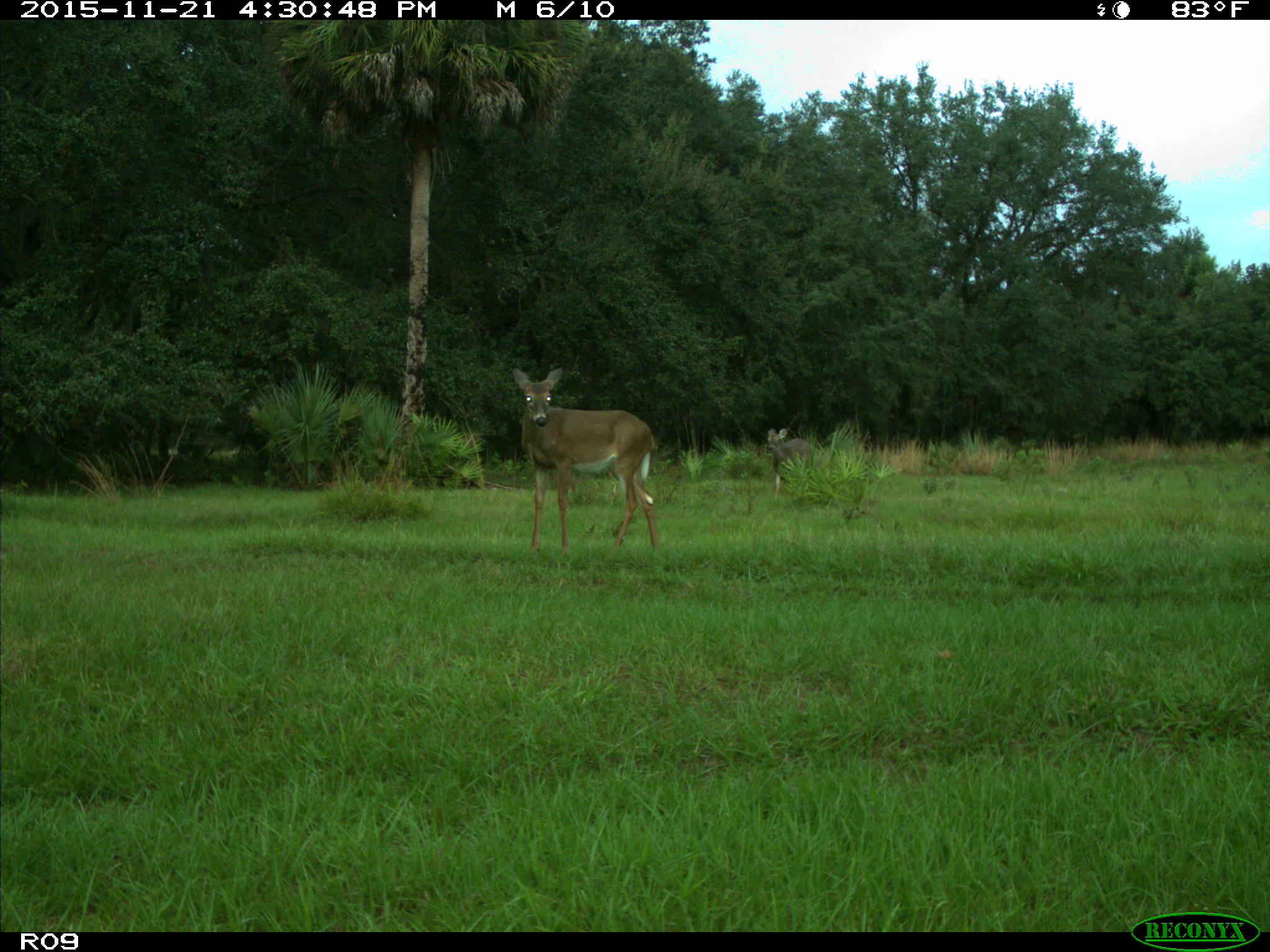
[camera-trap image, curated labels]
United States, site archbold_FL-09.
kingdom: Animalia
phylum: Chordata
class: Mammalia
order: Artiodactyla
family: Cervidae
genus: Odocoileus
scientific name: Odocoileus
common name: deer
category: unidentified deer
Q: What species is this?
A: Unidentified deer (deer) (Odocoileus).